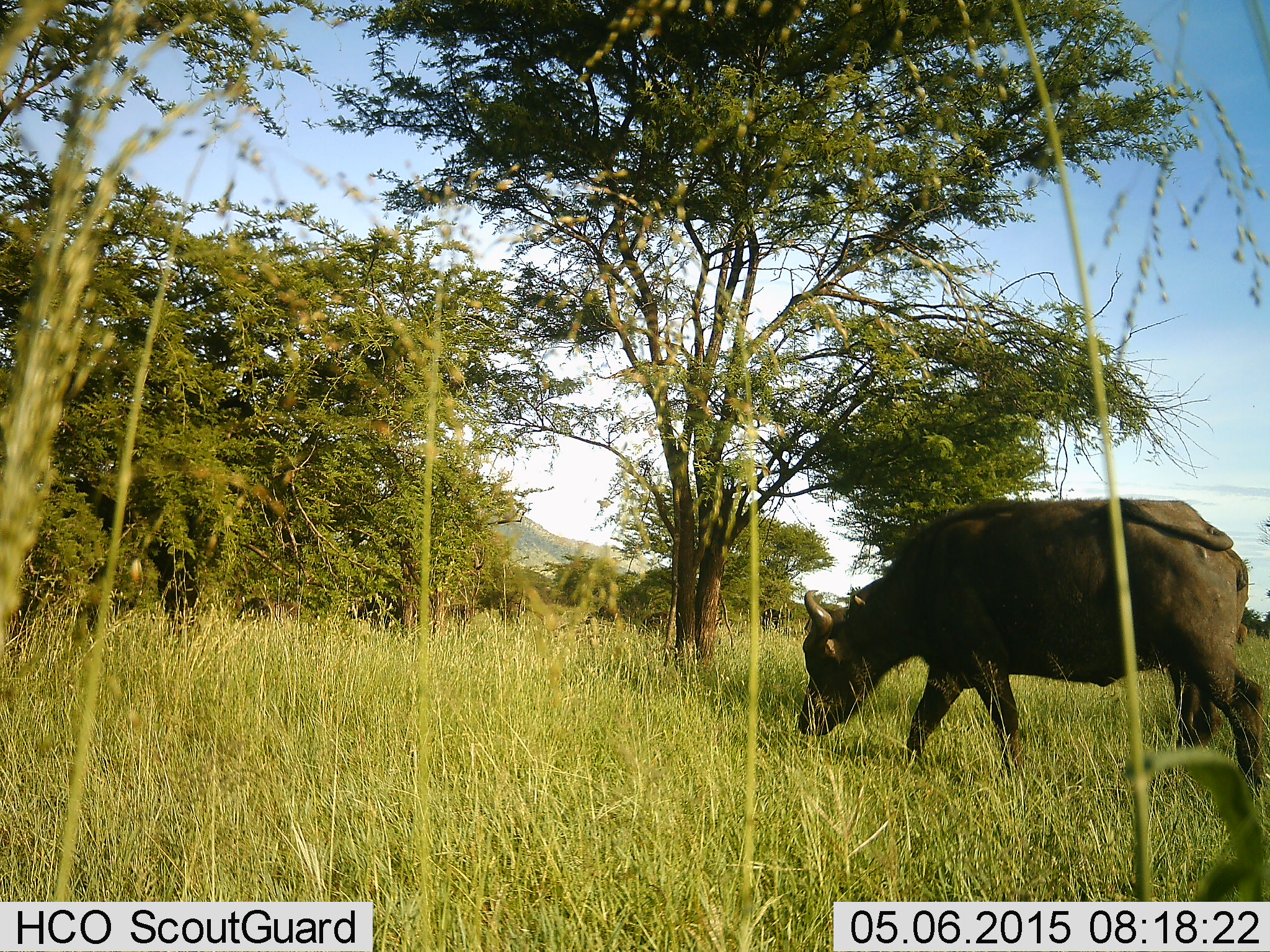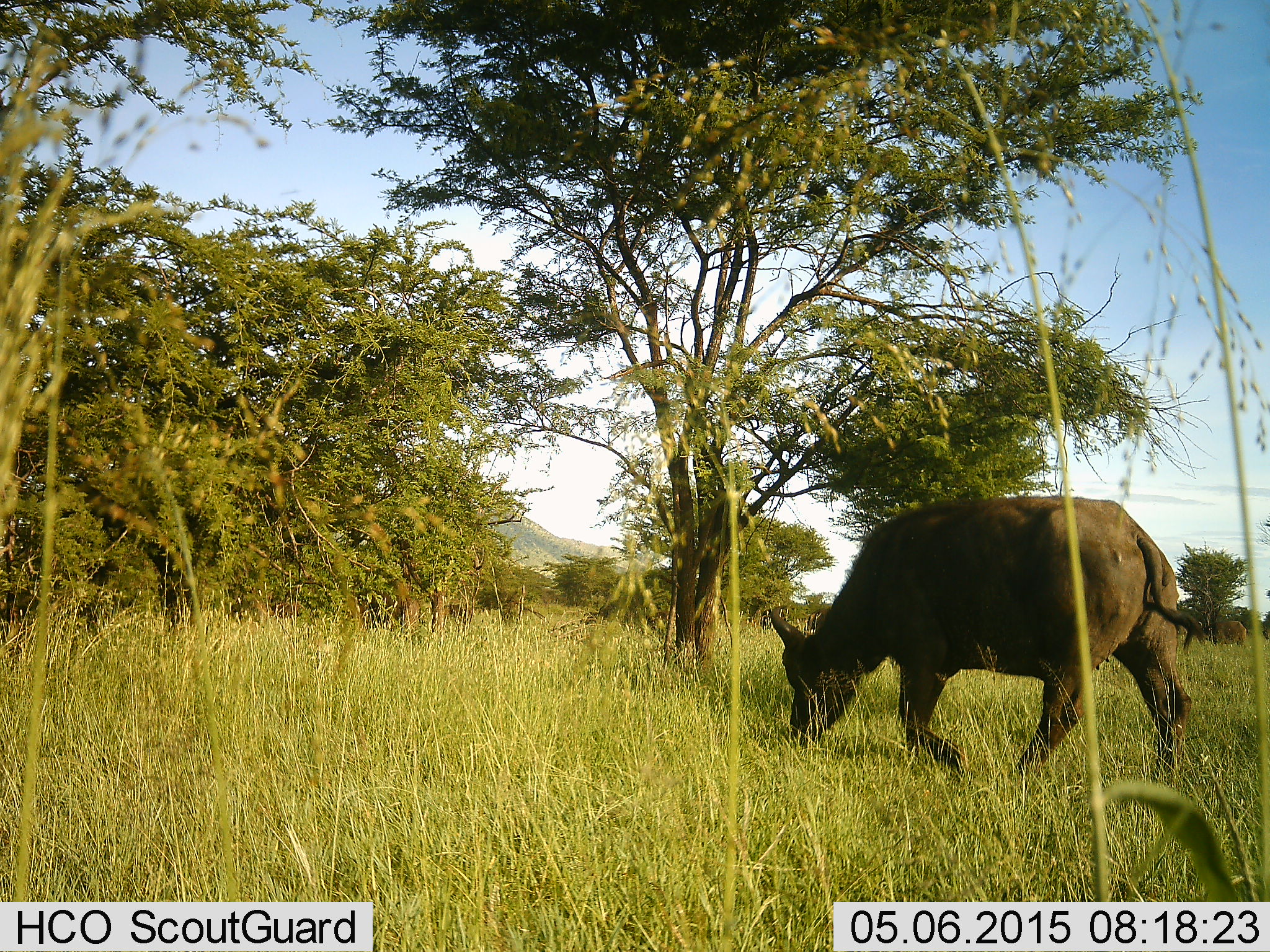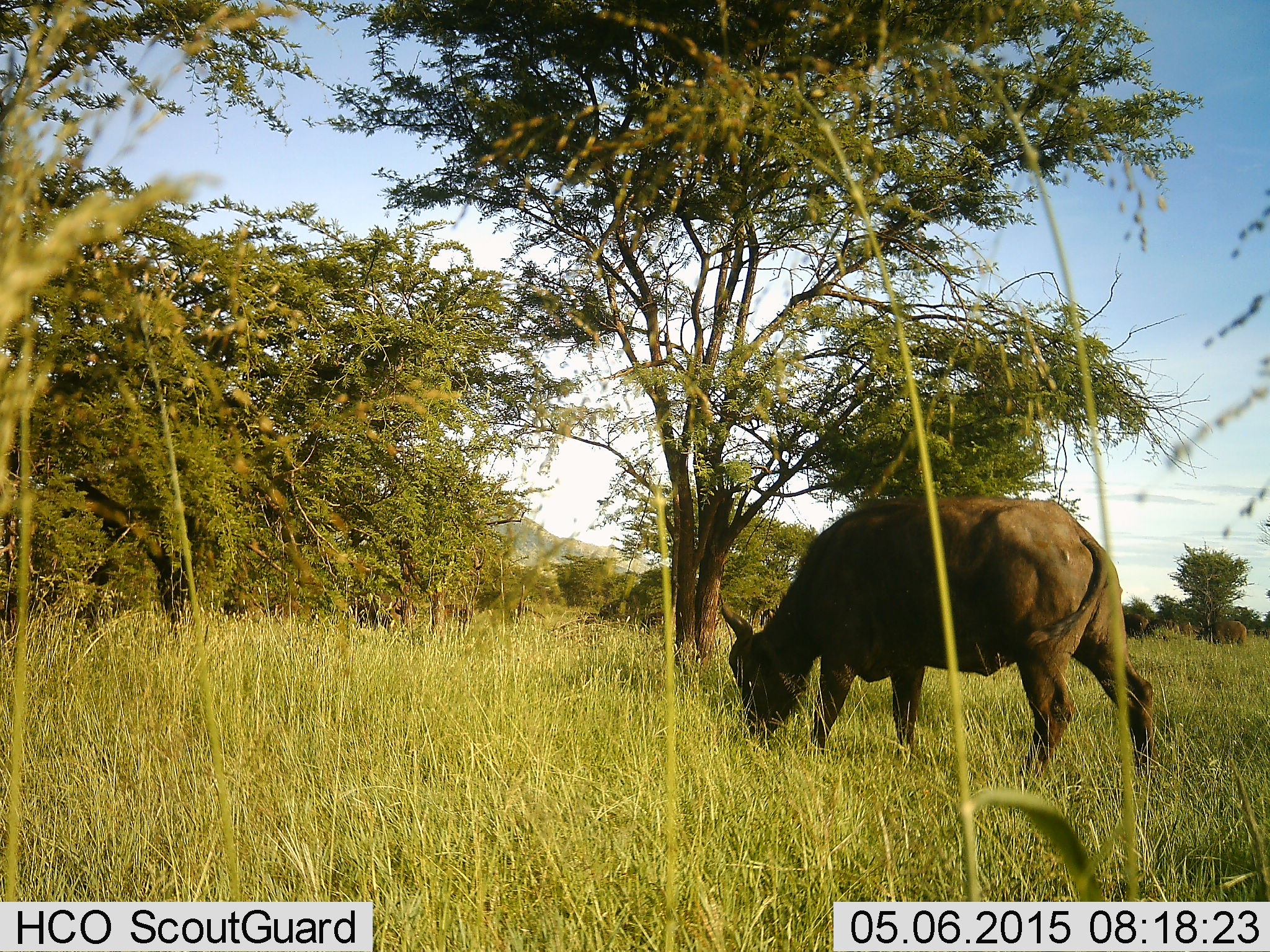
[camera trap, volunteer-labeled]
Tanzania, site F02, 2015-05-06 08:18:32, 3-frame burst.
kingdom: Animalia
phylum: Chordata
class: Mammalia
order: Artiodactyla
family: Bovidae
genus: Syncerus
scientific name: Syncerus caffer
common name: cape buffalo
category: buffalo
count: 1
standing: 10%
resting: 0%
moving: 60%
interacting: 0%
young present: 0%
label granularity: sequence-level